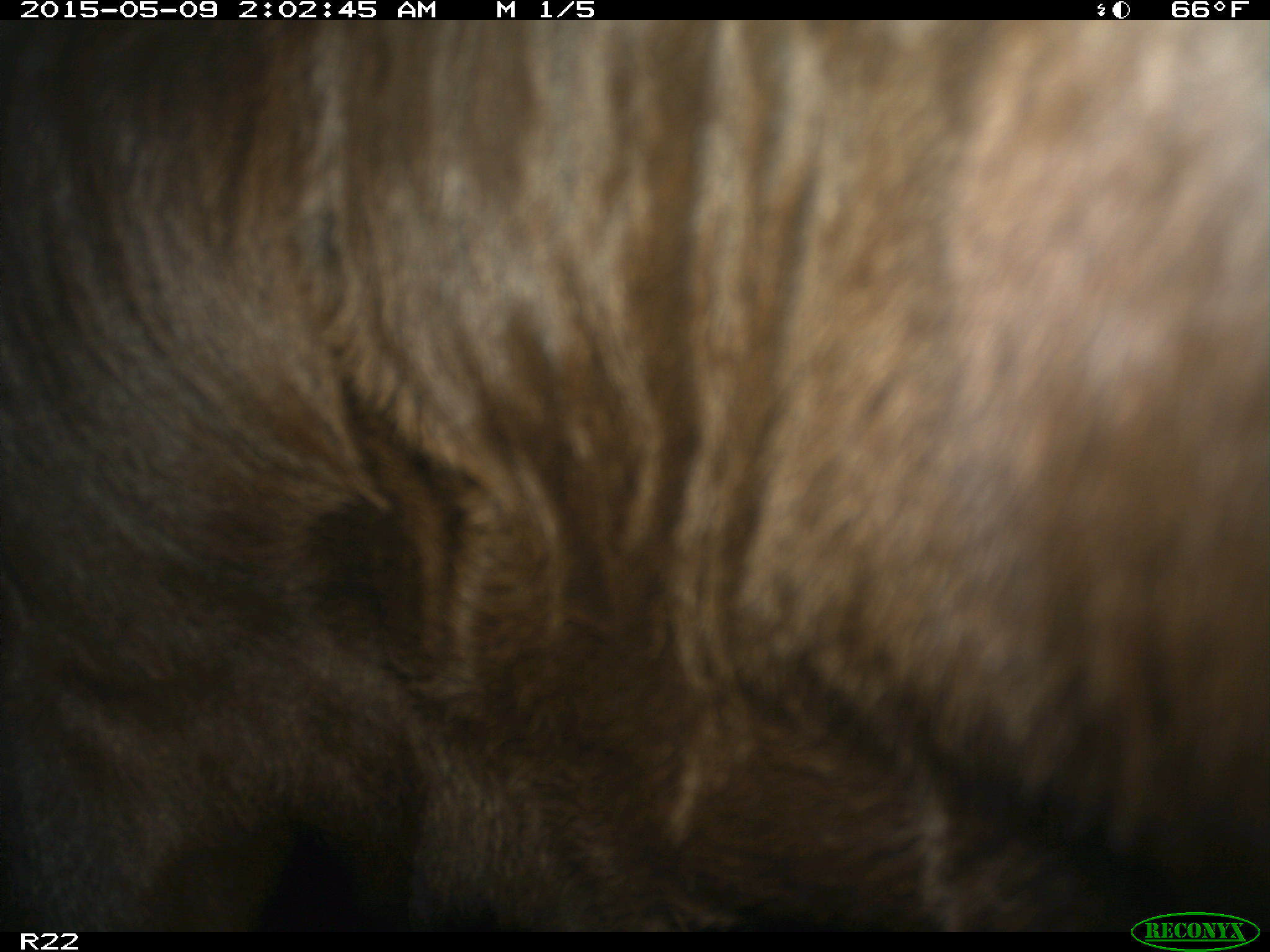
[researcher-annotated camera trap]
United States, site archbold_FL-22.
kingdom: Animalia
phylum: Chordata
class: Mammalia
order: Artiodactyla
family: Bovidae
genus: Bos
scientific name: Bos taurus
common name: domestic cow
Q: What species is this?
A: Bos taurus (domestic cow).